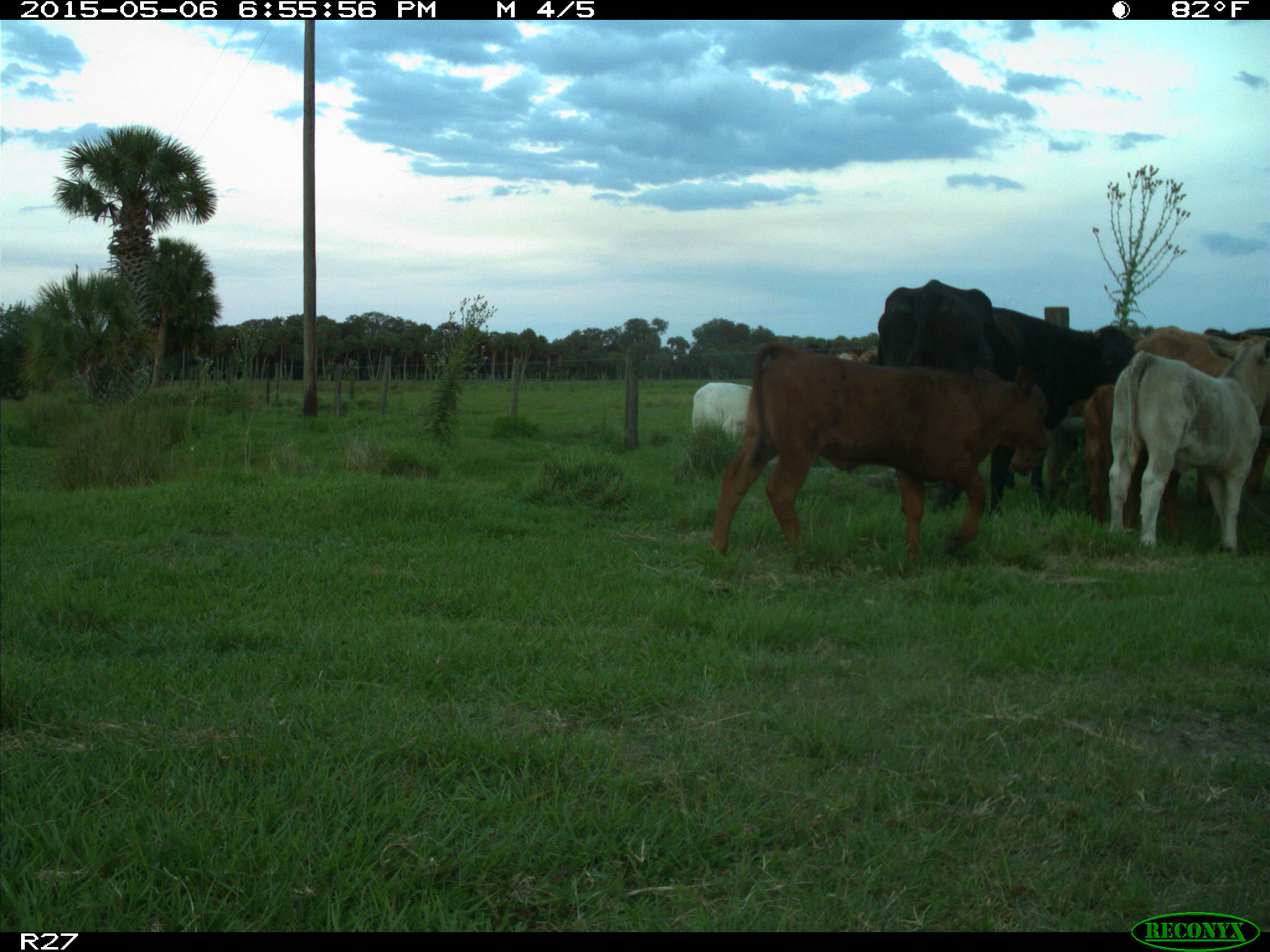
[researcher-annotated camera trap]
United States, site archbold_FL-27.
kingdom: Animalia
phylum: Chordata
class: Mammalia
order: Artiodactyla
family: Bovidae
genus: Bos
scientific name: Bos taurus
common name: domestic cow